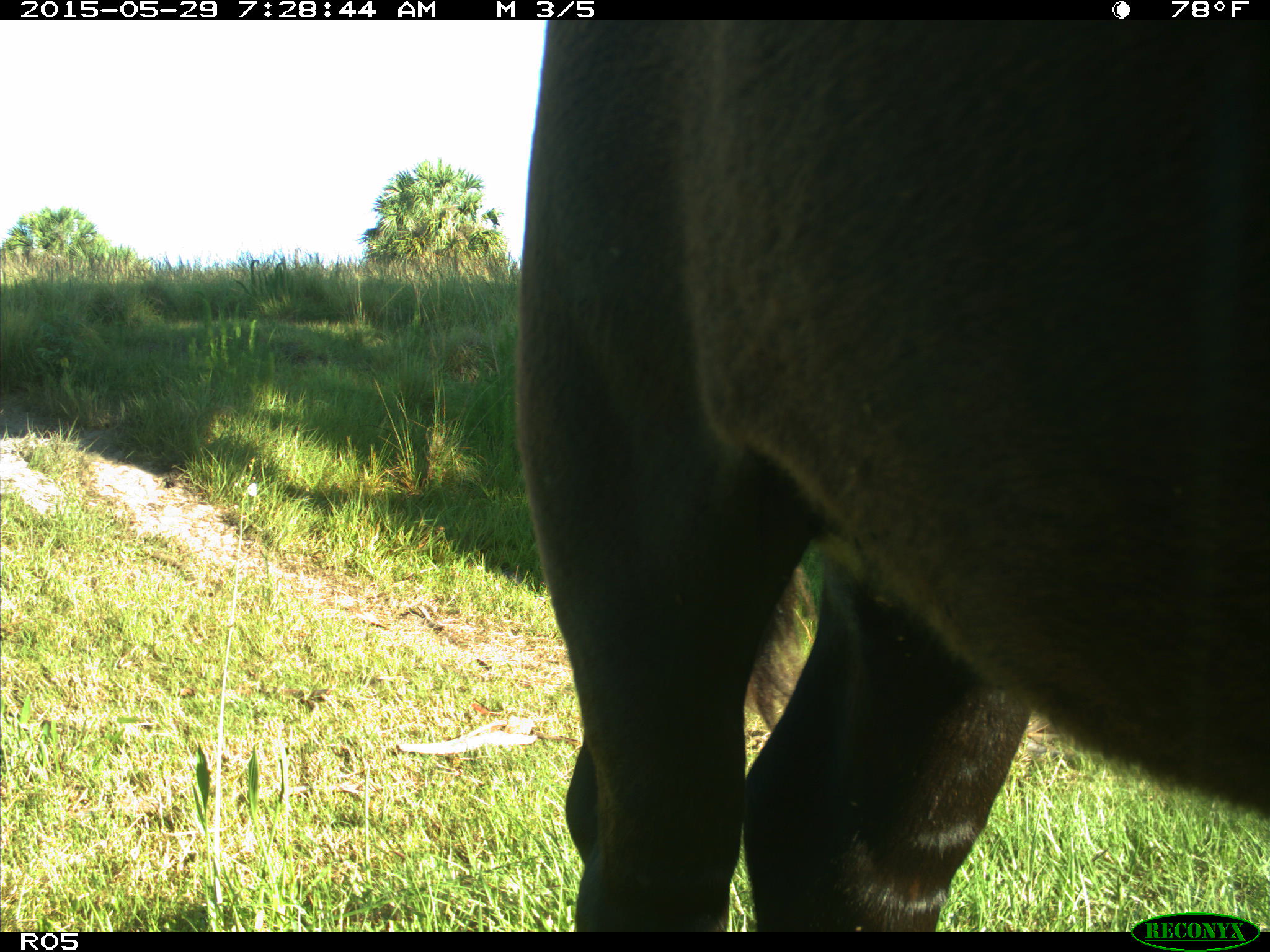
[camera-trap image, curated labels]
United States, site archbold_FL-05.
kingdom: Animalia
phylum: Chordata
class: Mammalia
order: Artiodactyla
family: Bovidae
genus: Bos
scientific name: Bos taurus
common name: domestic cow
Bos taurus (domestic cow).